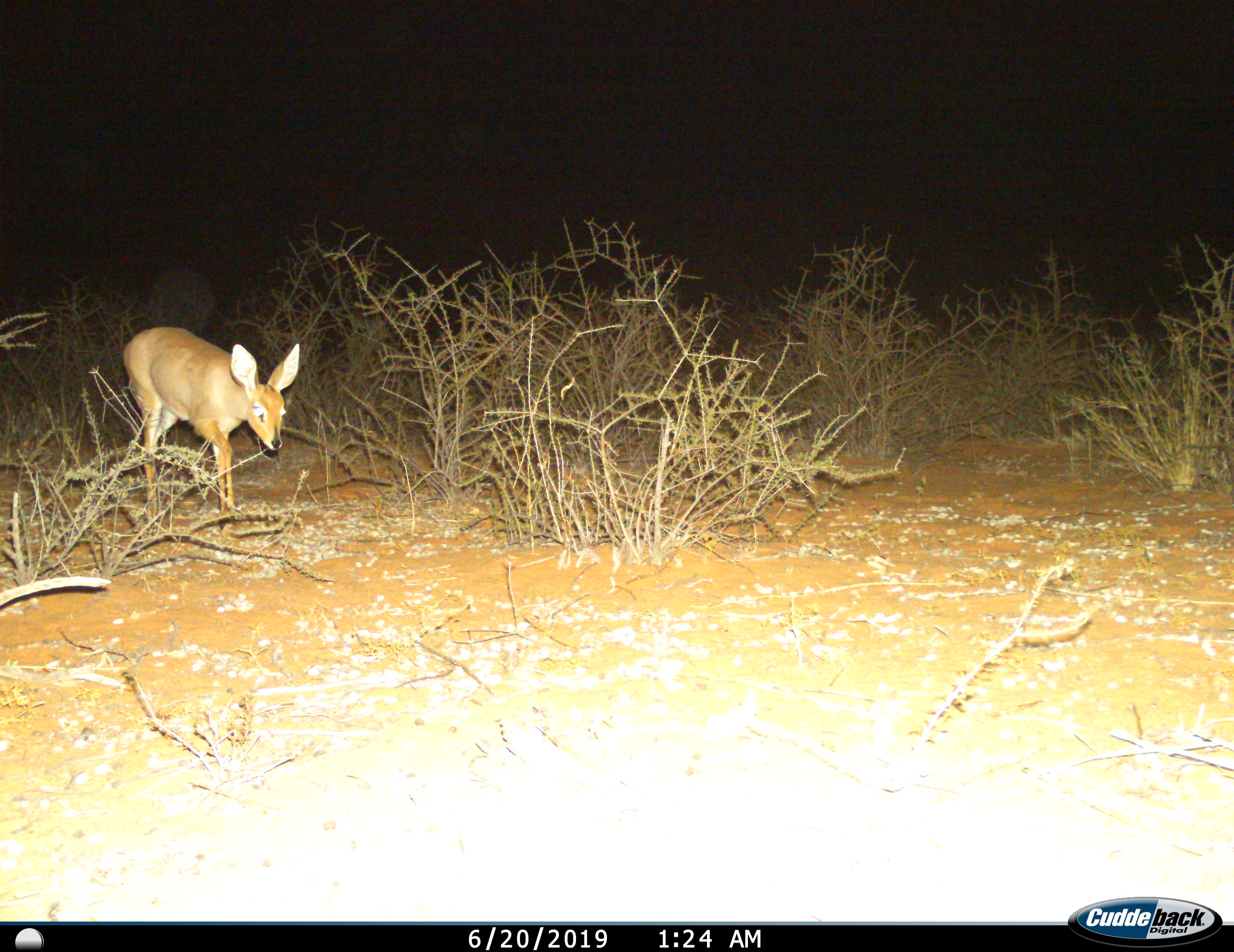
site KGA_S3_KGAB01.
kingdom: Animalia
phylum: Chordata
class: Mammalia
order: Artiodactyla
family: Bovidae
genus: Raphicerus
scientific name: Raphicerus campestris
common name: steenbok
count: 1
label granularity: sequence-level